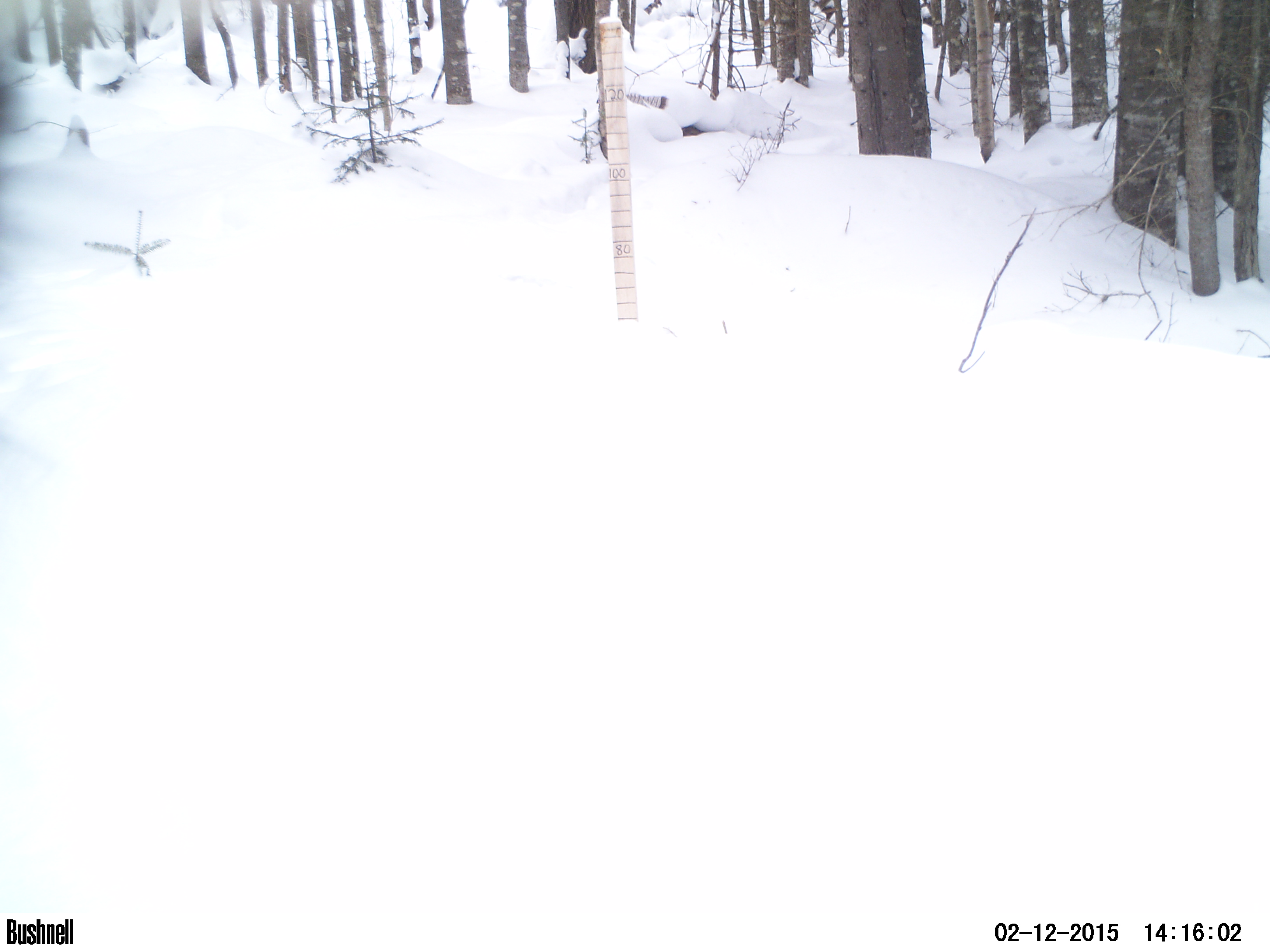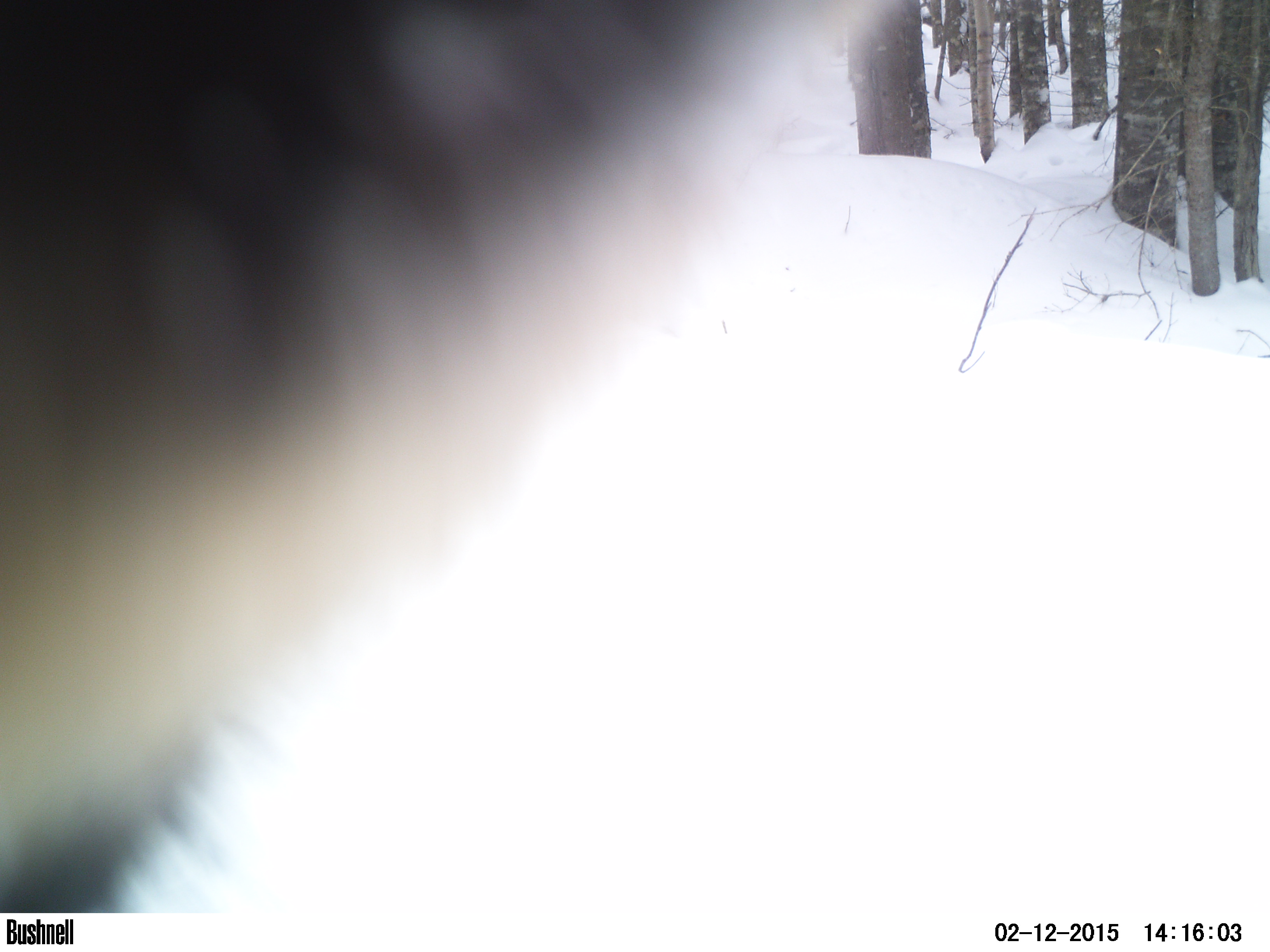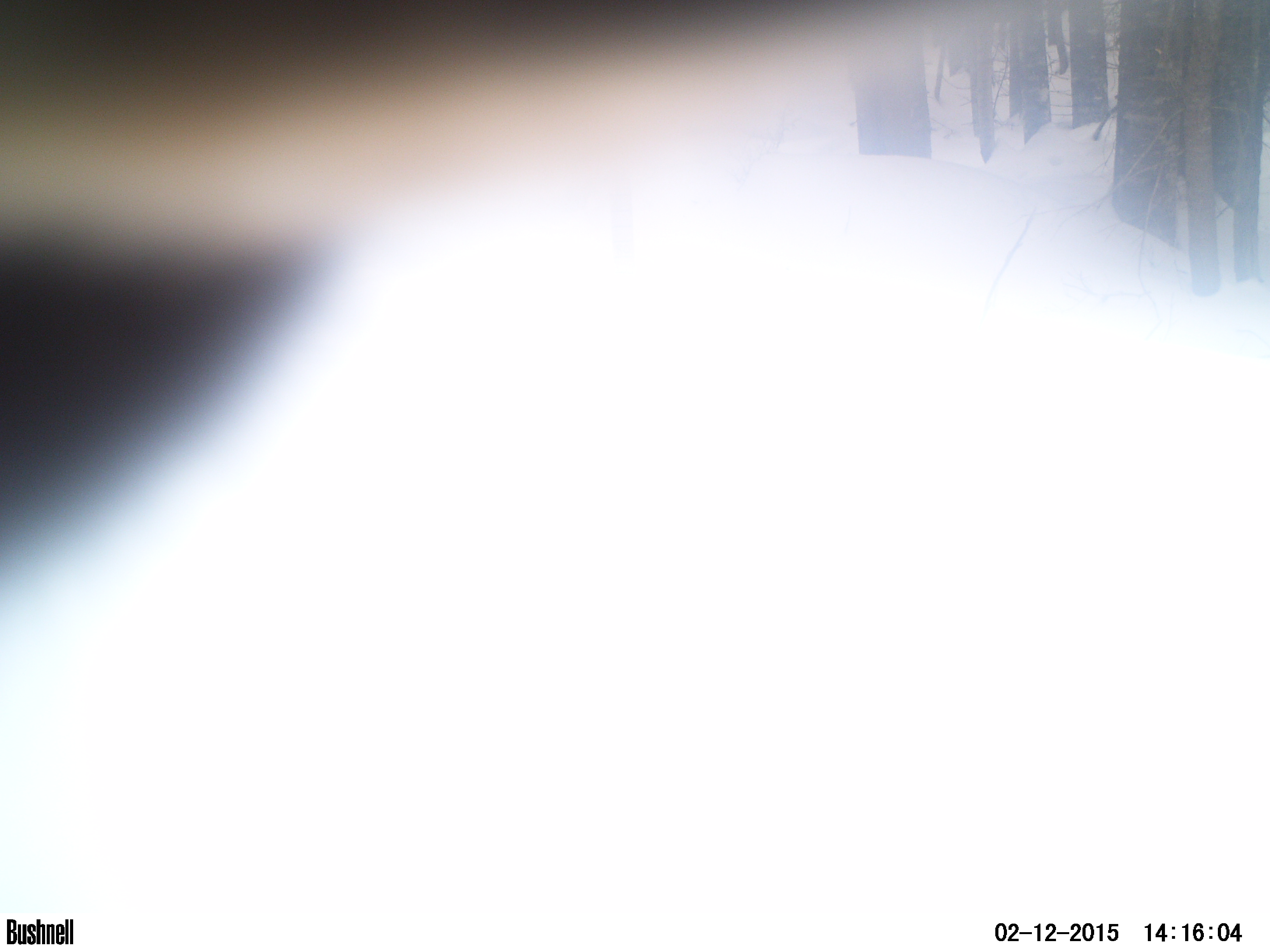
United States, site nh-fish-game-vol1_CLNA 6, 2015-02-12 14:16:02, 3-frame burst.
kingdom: Animalia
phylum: Chordata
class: Mammalia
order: Artiodactyla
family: Cervidae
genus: Alces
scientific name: Alces alces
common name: moose